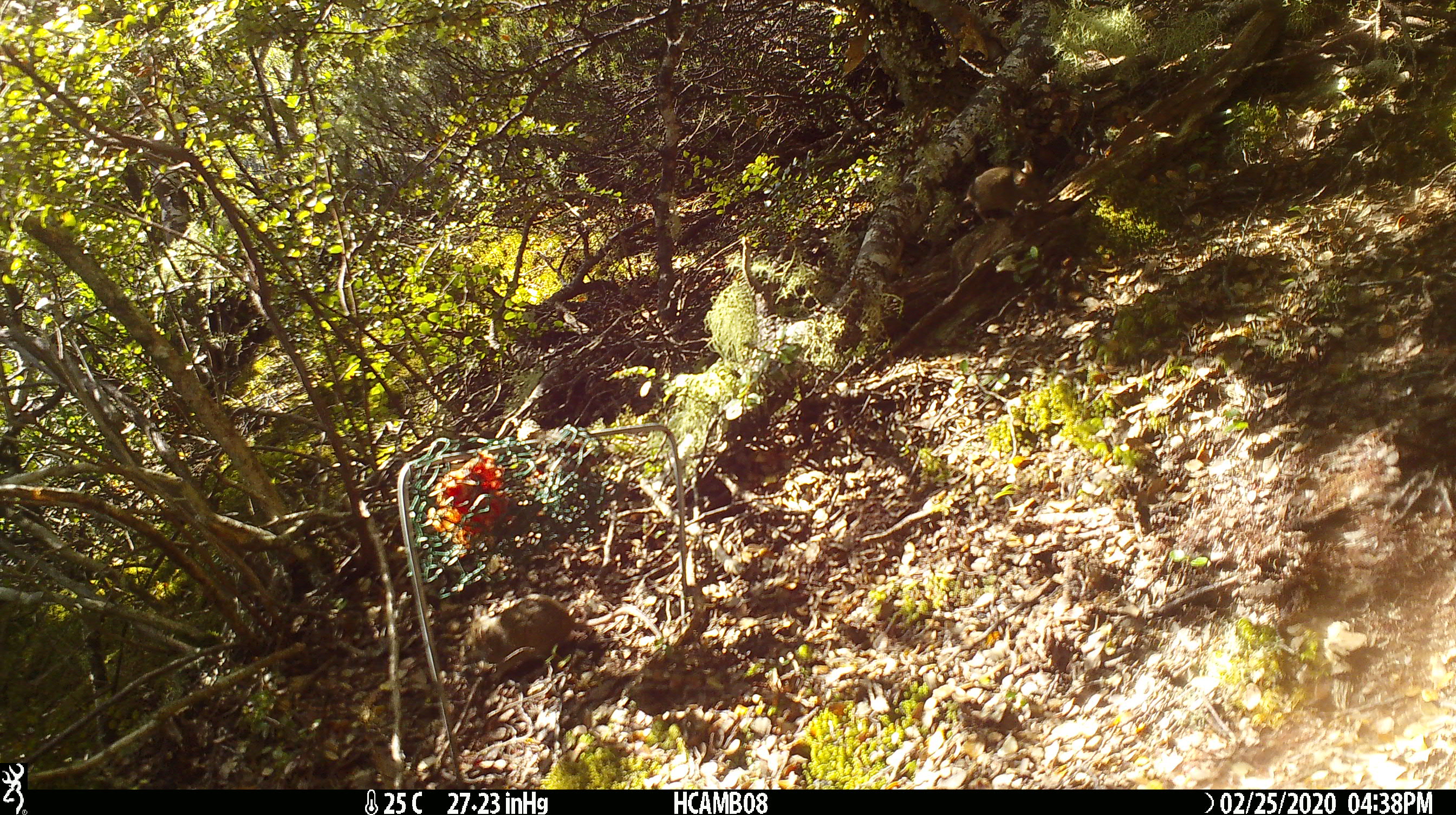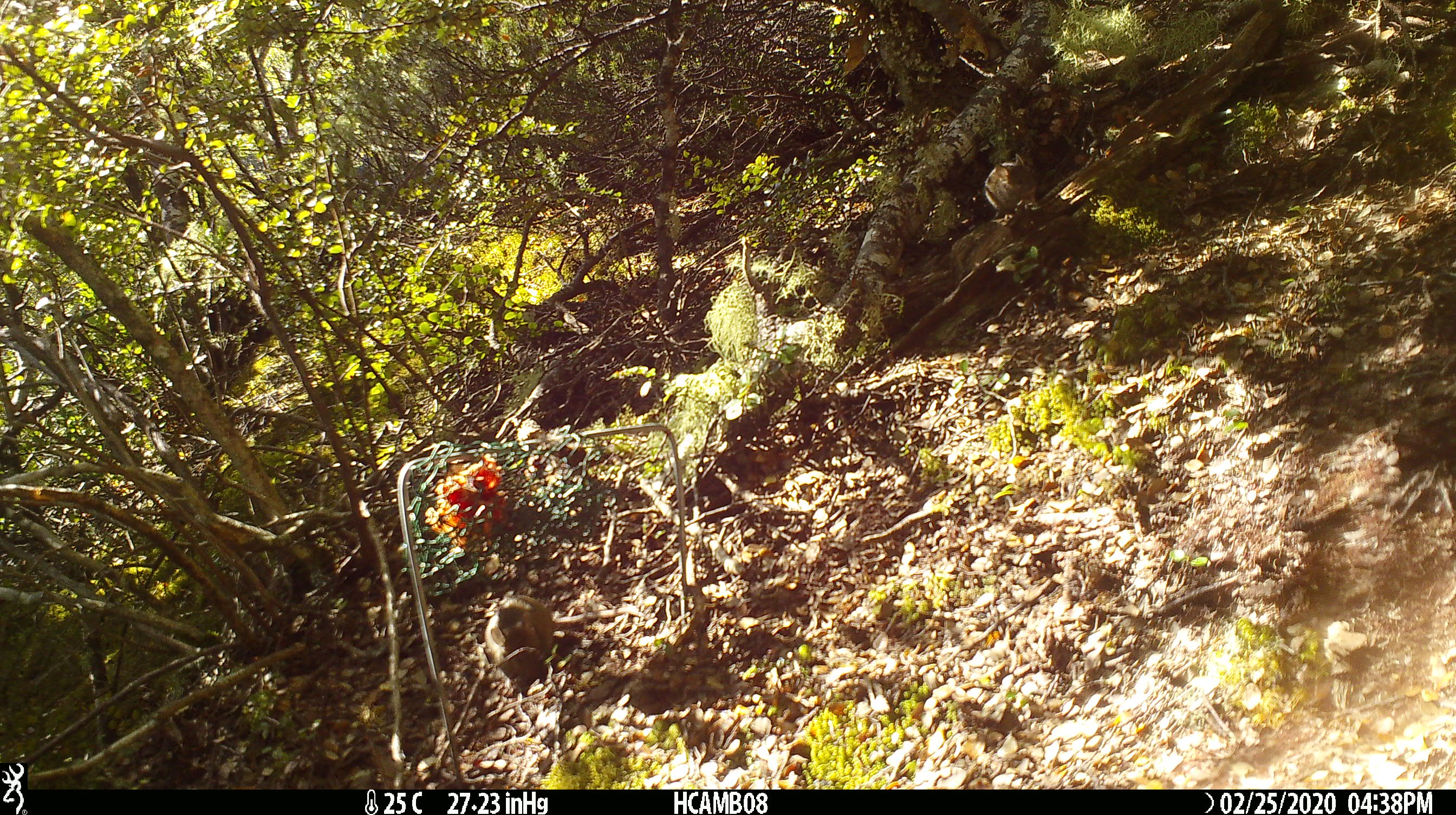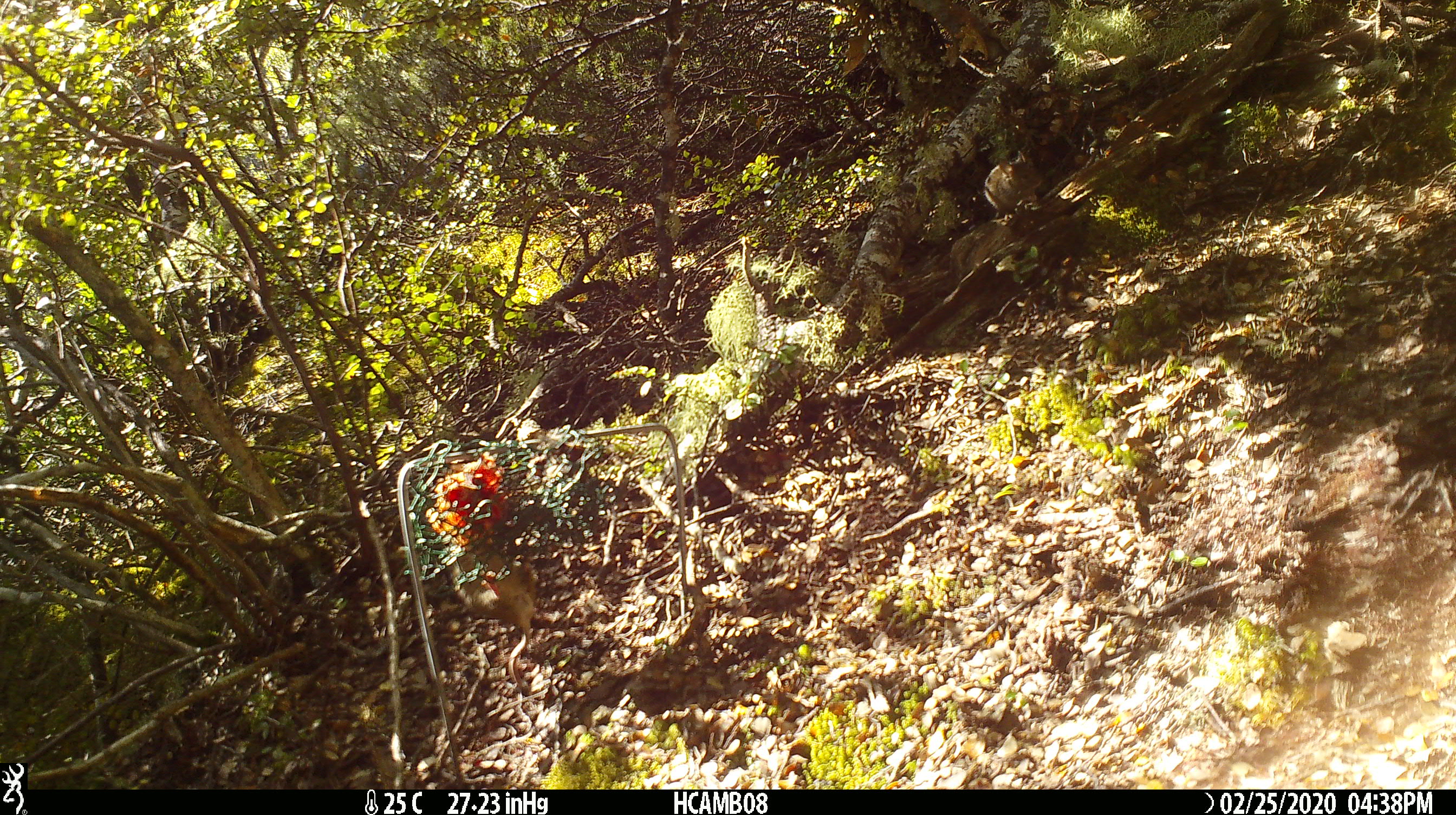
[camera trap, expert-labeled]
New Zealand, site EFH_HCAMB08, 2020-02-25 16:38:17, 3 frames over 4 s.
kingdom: Animalia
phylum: Chordata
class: Mammalia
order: Rodentia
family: Muridae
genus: Mus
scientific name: Mus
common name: mouse